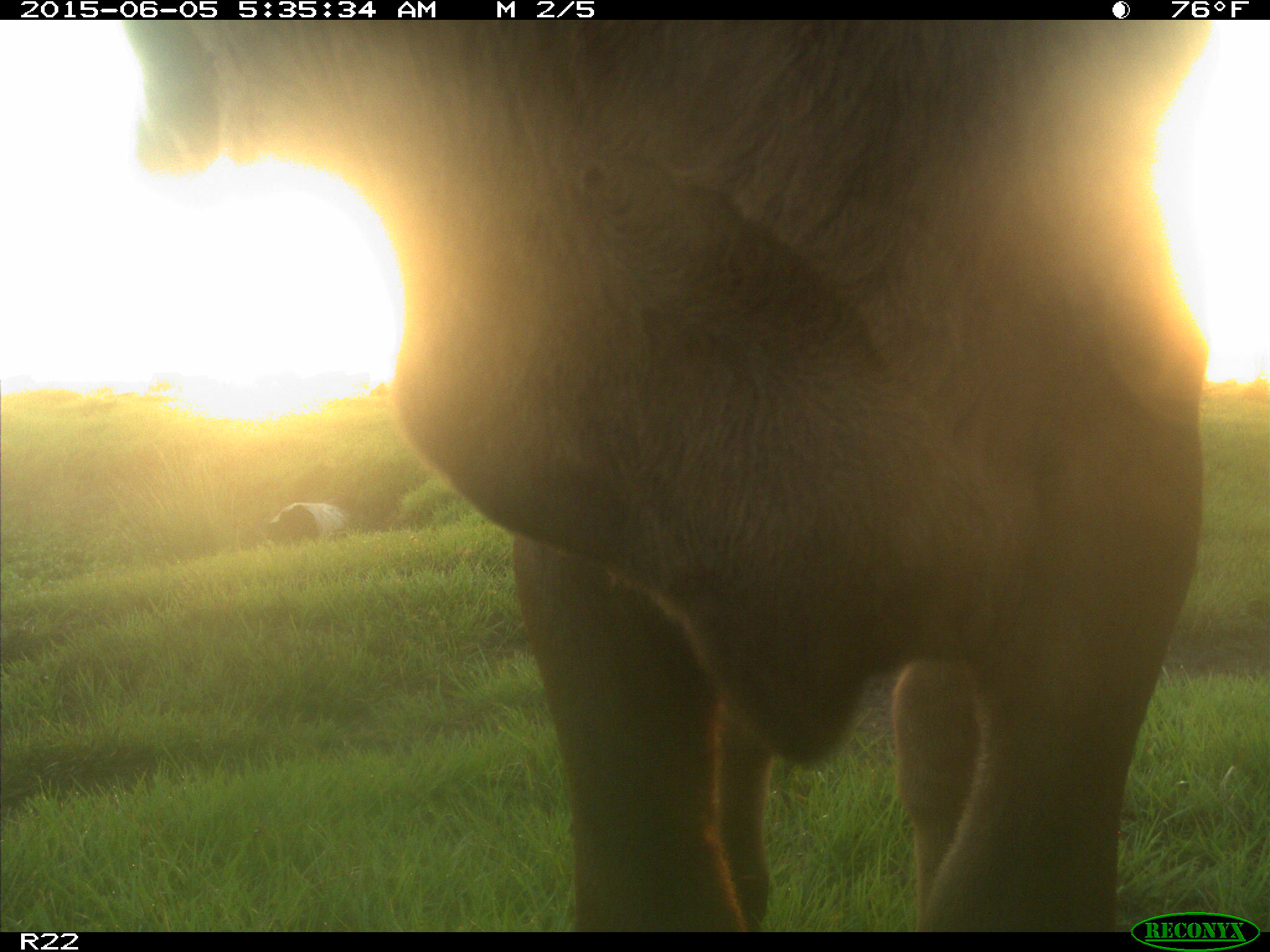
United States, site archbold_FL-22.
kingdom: Animalia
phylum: Chordata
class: Mammalia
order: Artiodactyla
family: Bovidae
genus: Bos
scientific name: Bos taurus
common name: domestic cow